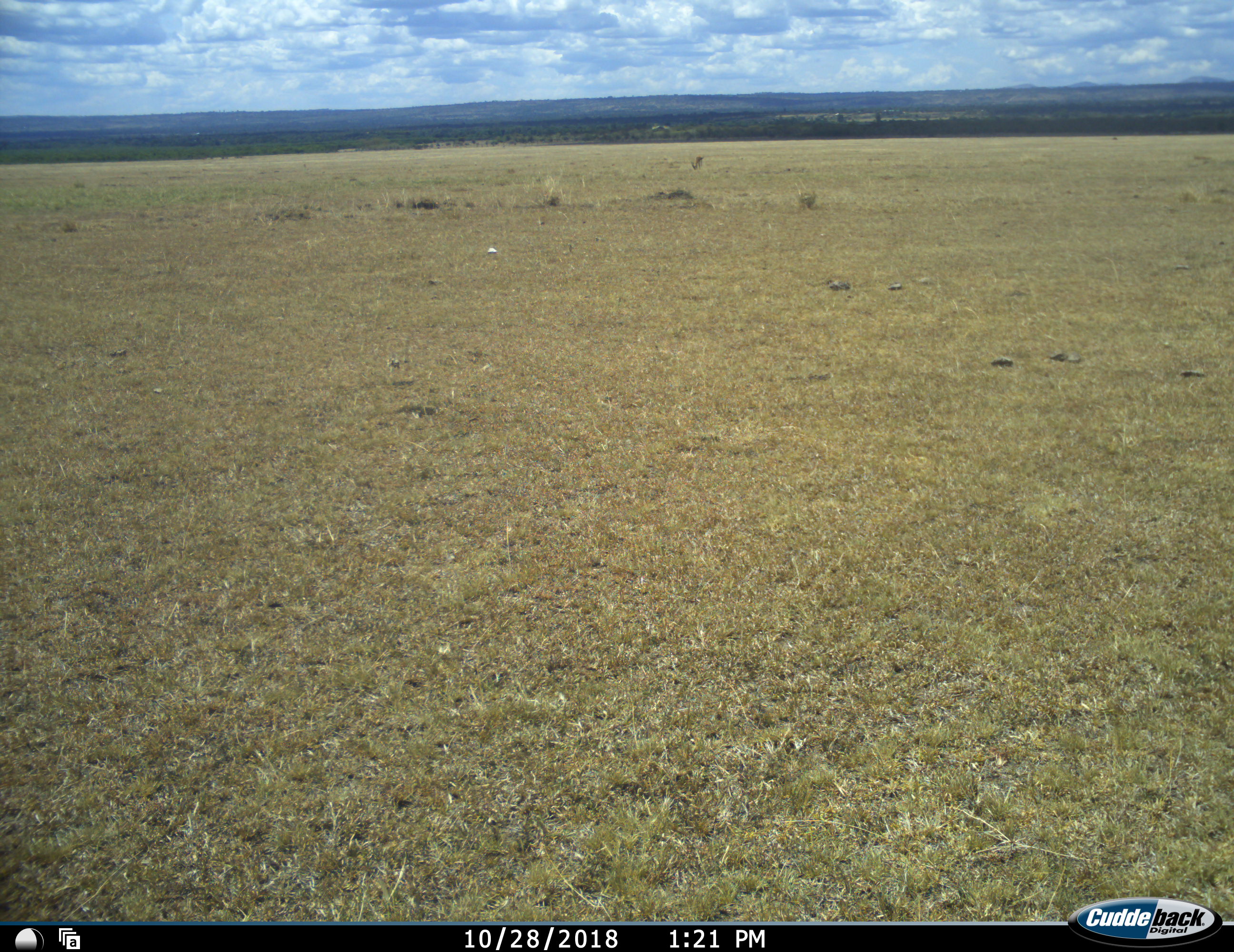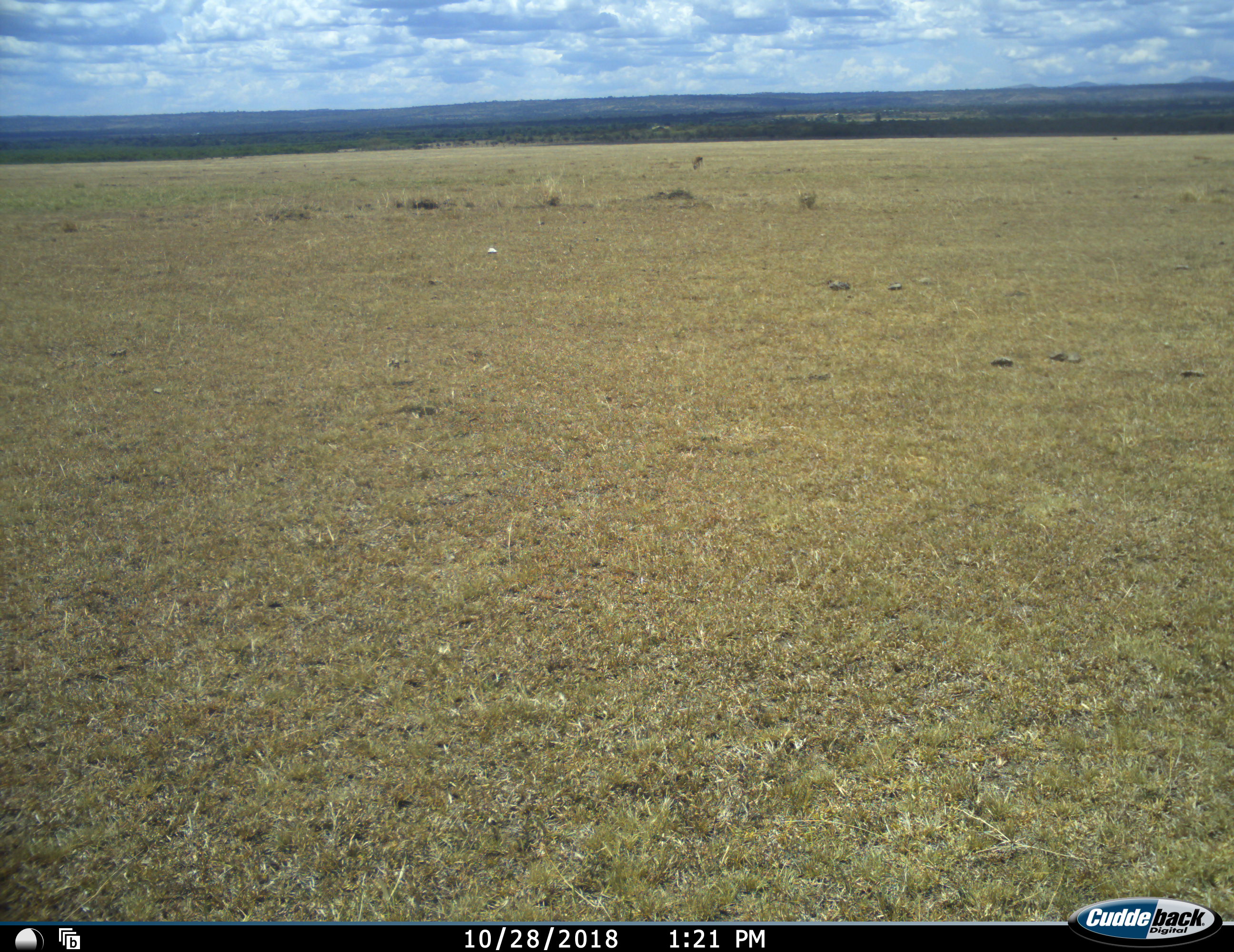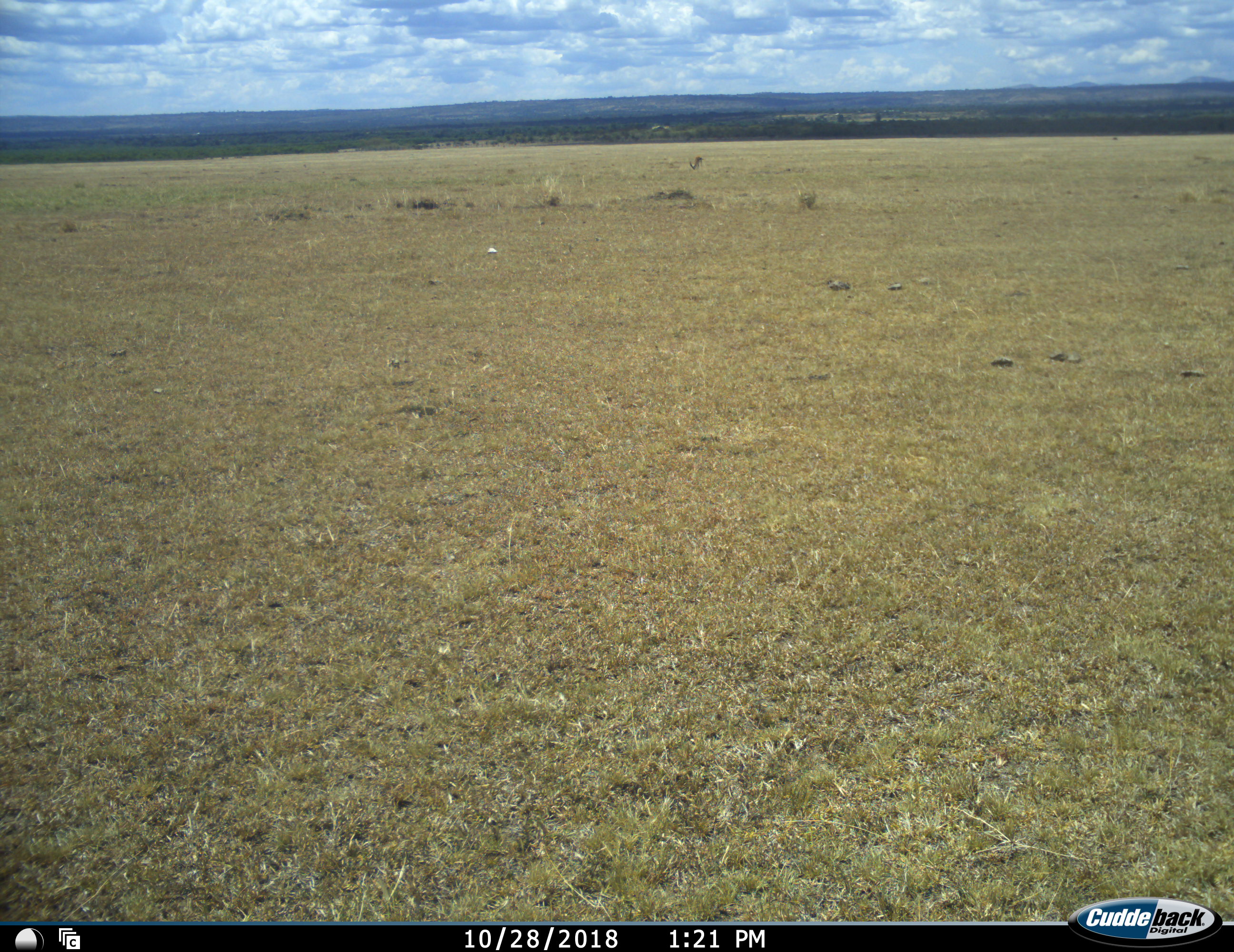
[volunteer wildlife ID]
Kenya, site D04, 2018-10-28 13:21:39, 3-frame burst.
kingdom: Animalia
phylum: Chordata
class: Mammalia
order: Artiodactyla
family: Bovidae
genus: Aepyceros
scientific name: Aepyceros melampus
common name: impala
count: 1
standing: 0%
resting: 0%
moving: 0%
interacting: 0%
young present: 0%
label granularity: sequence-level